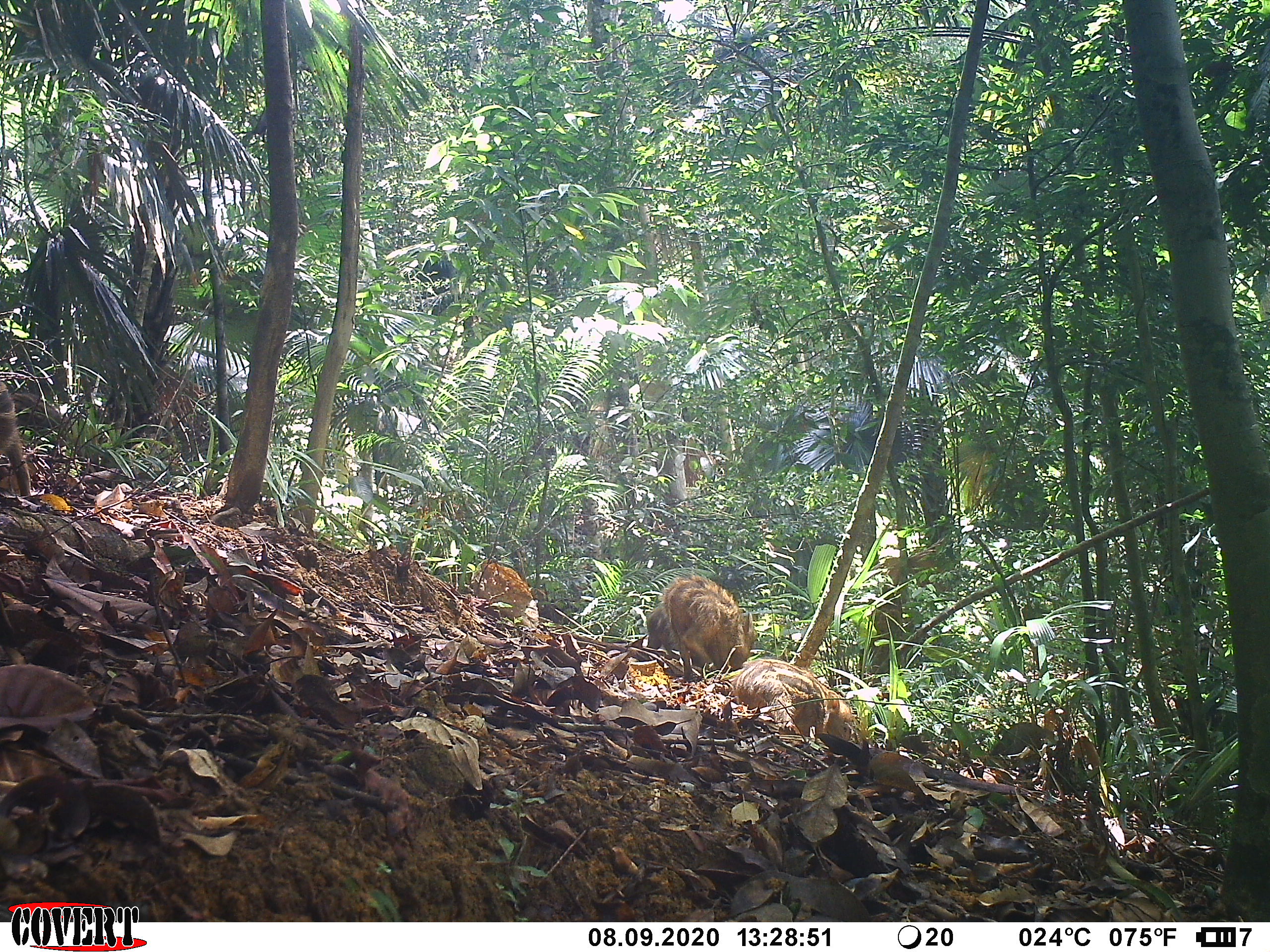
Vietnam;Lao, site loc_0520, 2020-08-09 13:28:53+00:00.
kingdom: Animalia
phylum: Chordata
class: Mammalia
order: Artiodactyla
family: Suidae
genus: Sus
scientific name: Sus scrofa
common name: eurasian wild pig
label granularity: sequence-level